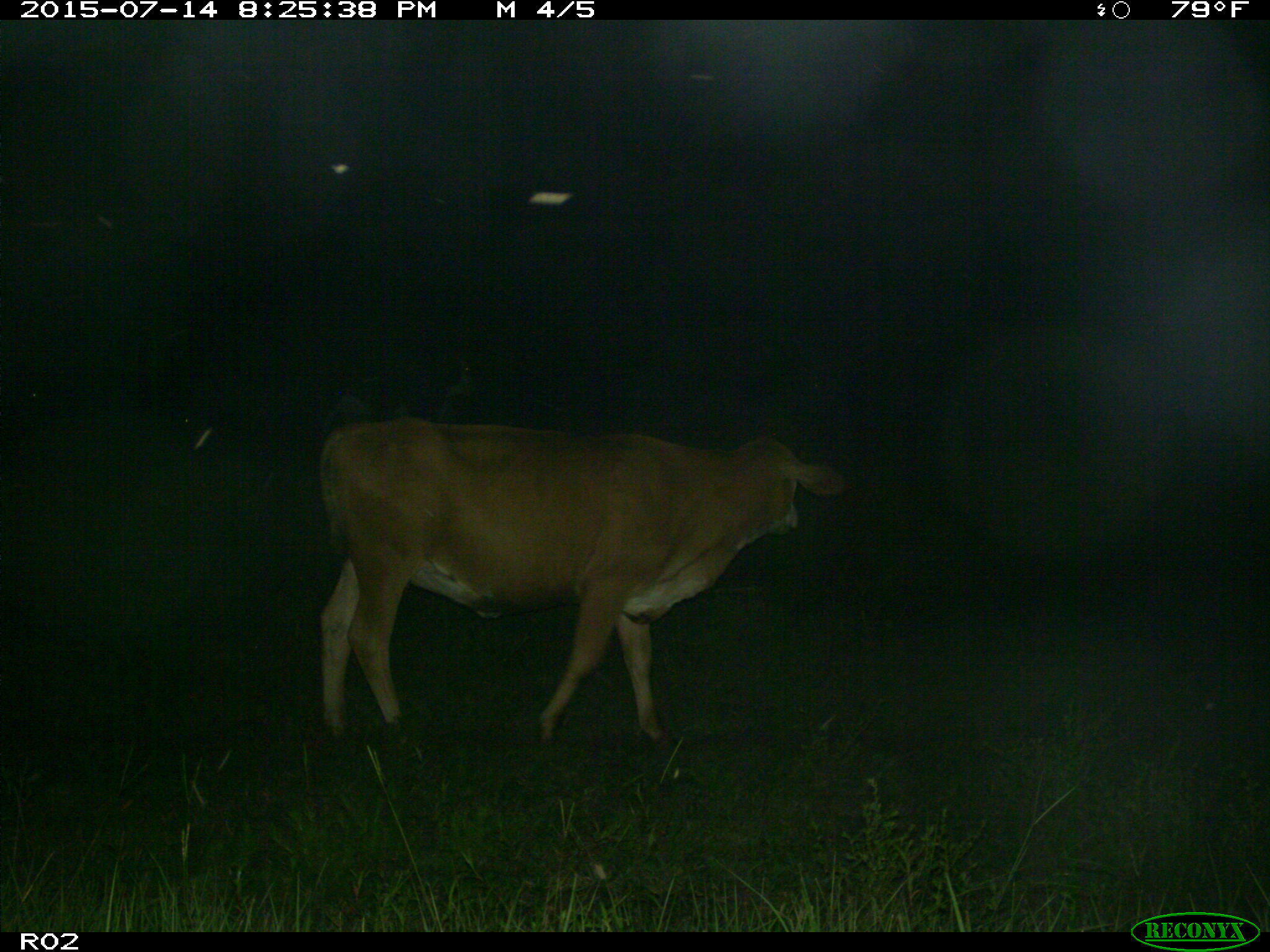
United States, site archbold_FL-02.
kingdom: Animalia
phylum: Chordata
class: Mammalia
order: Artiodactyla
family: Bovidae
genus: Bos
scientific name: Bos taurus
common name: domestic cow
Bos taurus (domestic cow).